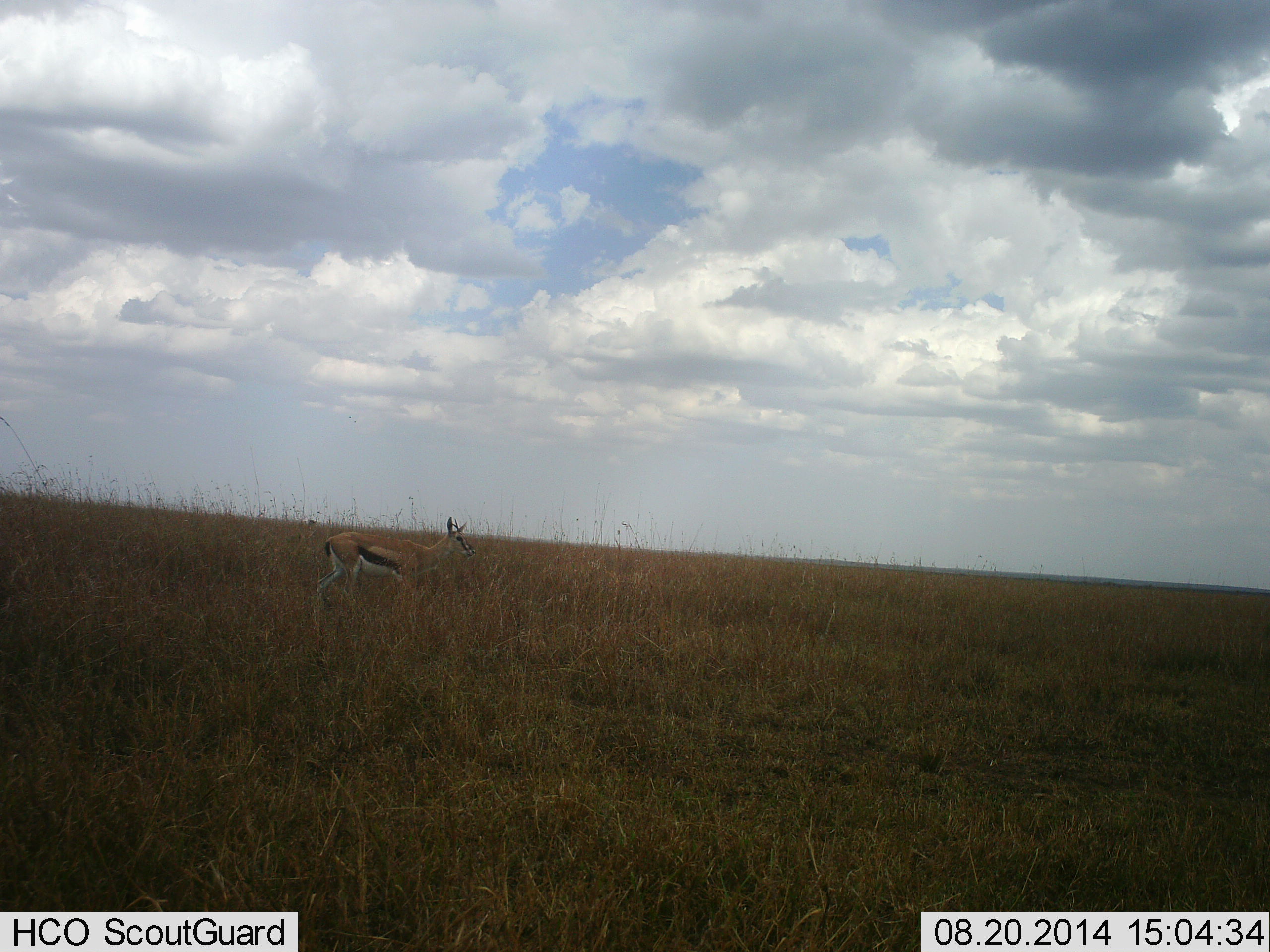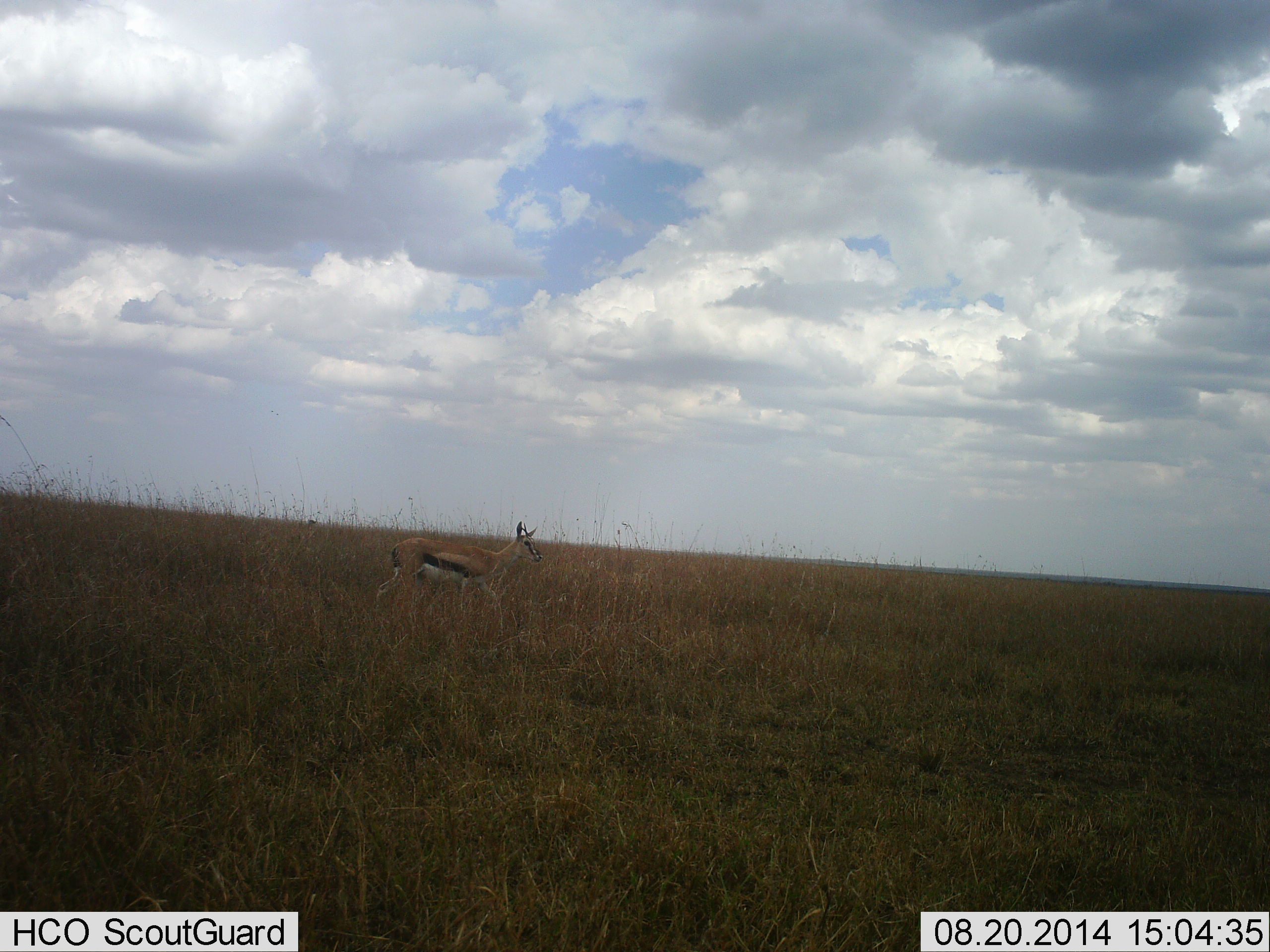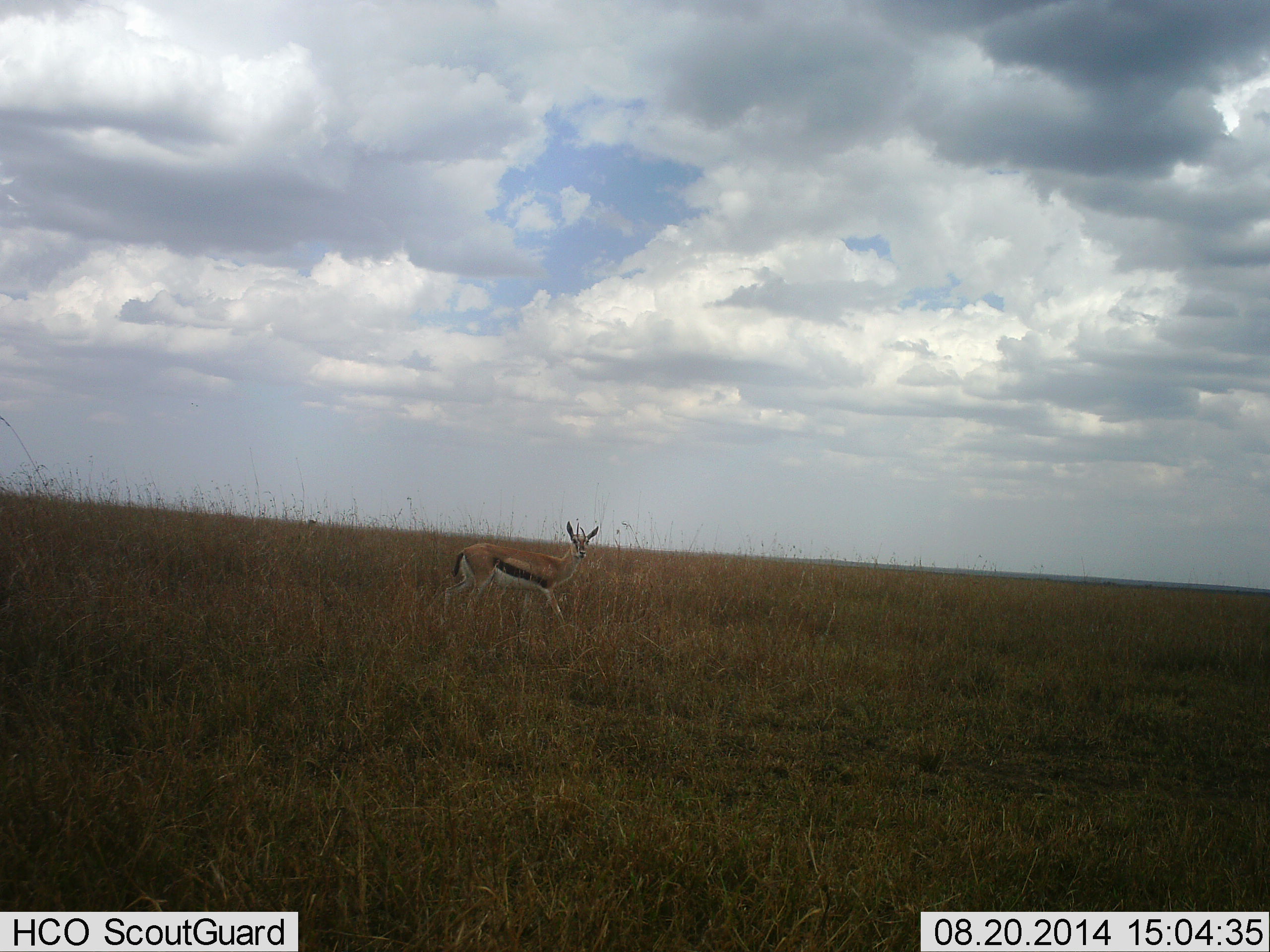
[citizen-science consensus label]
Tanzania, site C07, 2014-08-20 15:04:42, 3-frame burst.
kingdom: Animalia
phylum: Chordata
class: Mammalia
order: Artiodactyla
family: Bovidae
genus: Eudorcas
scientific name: Eudorcas thomsonii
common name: thomson's gazelle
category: gazellethomsons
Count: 1.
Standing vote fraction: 10%.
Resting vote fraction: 0%.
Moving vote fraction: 90%.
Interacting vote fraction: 0%.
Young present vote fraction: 0%.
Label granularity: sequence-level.